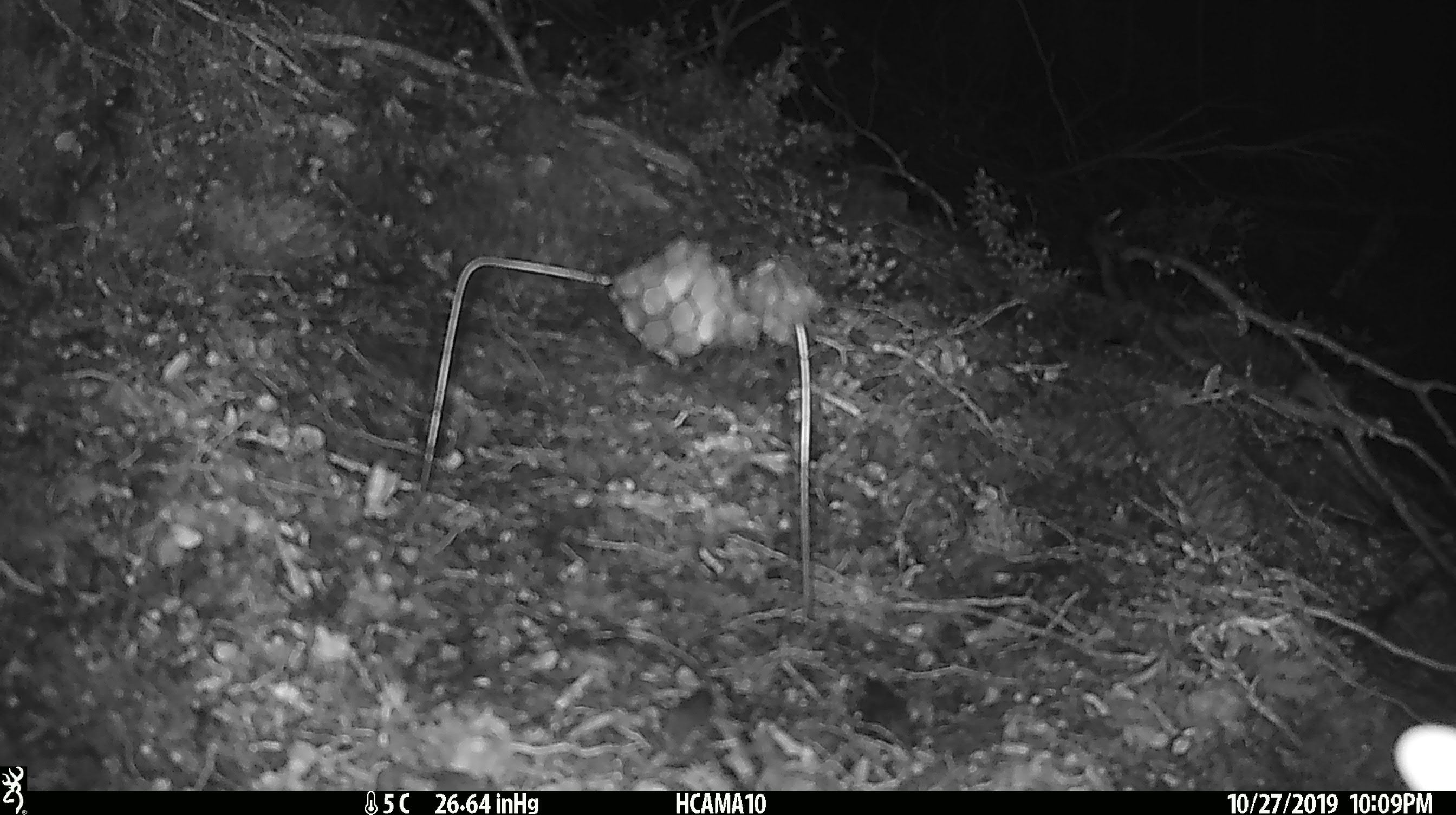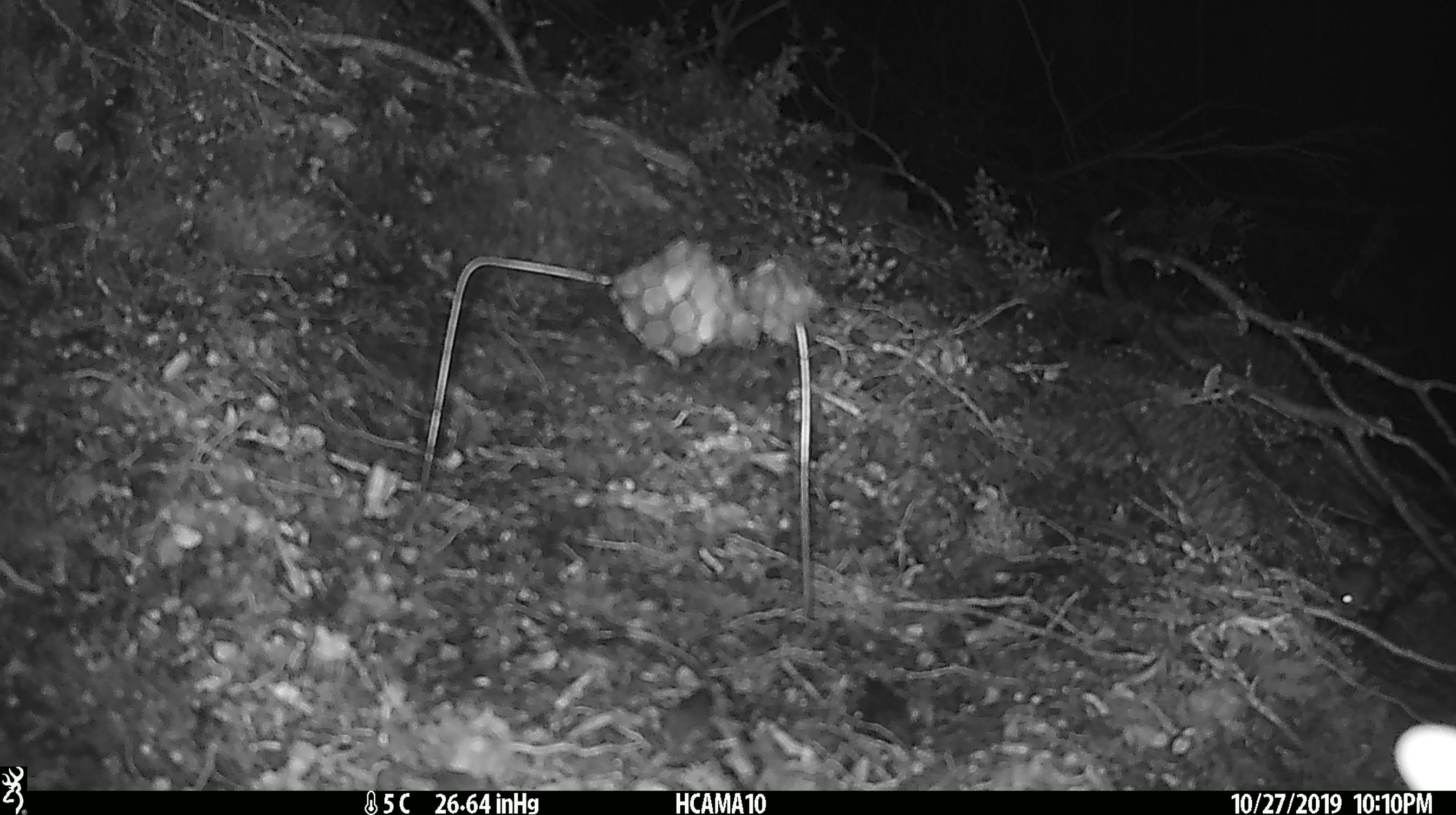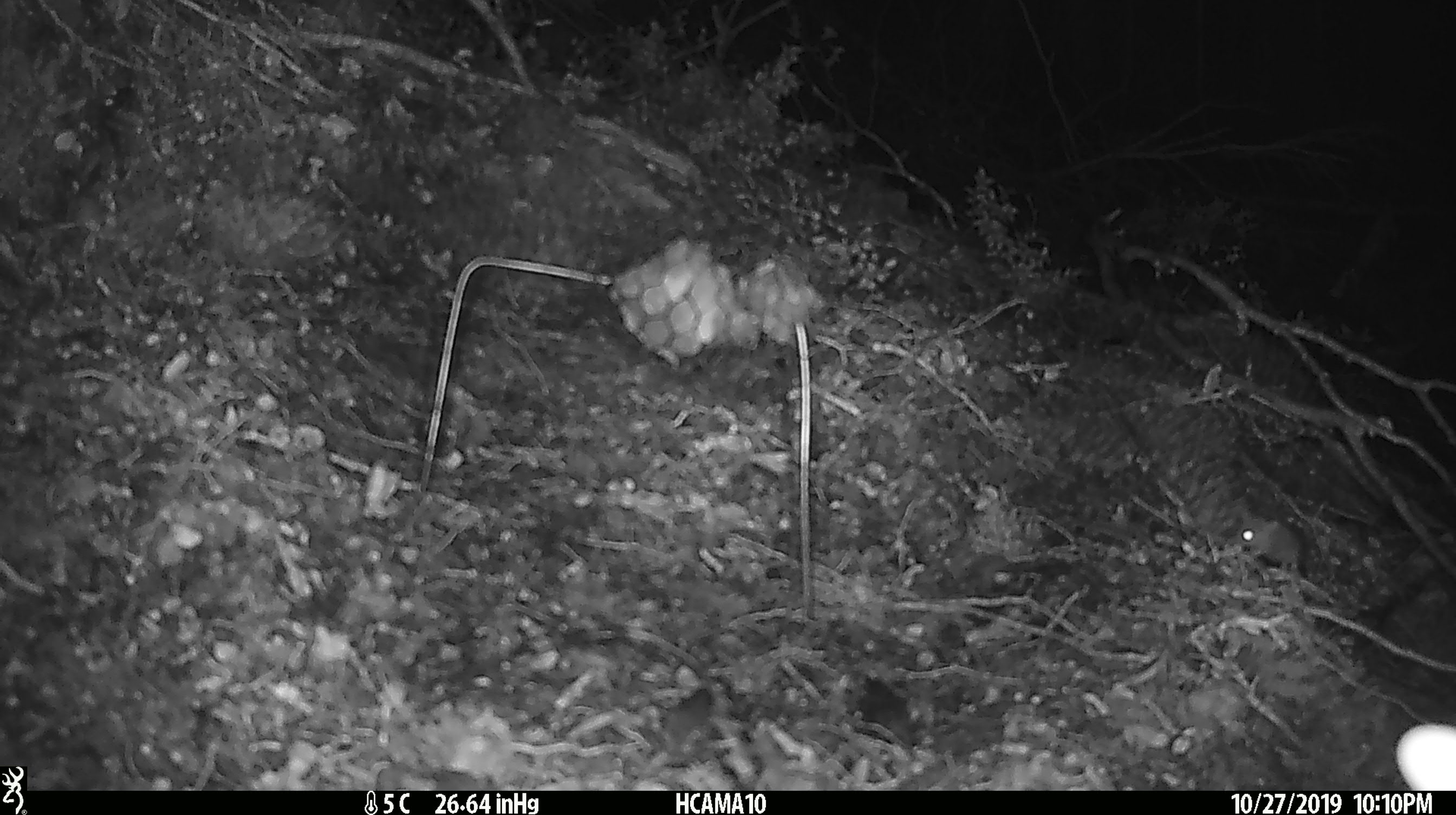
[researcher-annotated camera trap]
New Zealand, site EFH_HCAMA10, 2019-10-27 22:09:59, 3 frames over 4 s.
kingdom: Animalia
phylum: Chordata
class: Mammalia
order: Rodentia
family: Muridae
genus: Mus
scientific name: Mus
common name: mouse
Mouse (Mus).